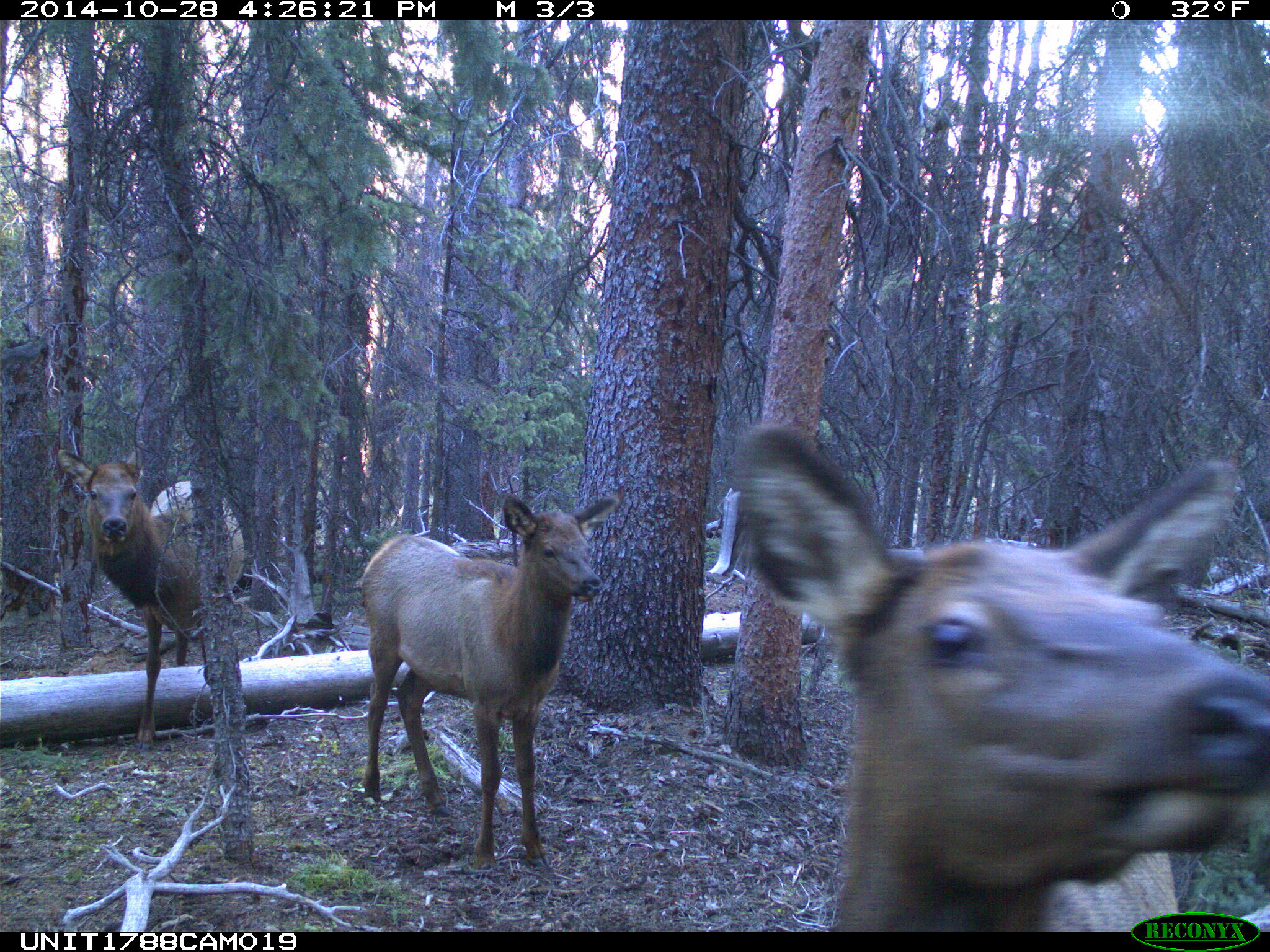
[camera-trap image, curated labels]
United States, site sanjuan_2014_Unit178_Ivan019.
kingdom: Animalia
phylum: Chordata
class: Mammalia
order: Artiodactyla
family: Cervidae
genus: Cervus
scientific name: Cervus elaphus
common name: red deer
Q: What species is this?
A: Cervus elaphus (red deer).